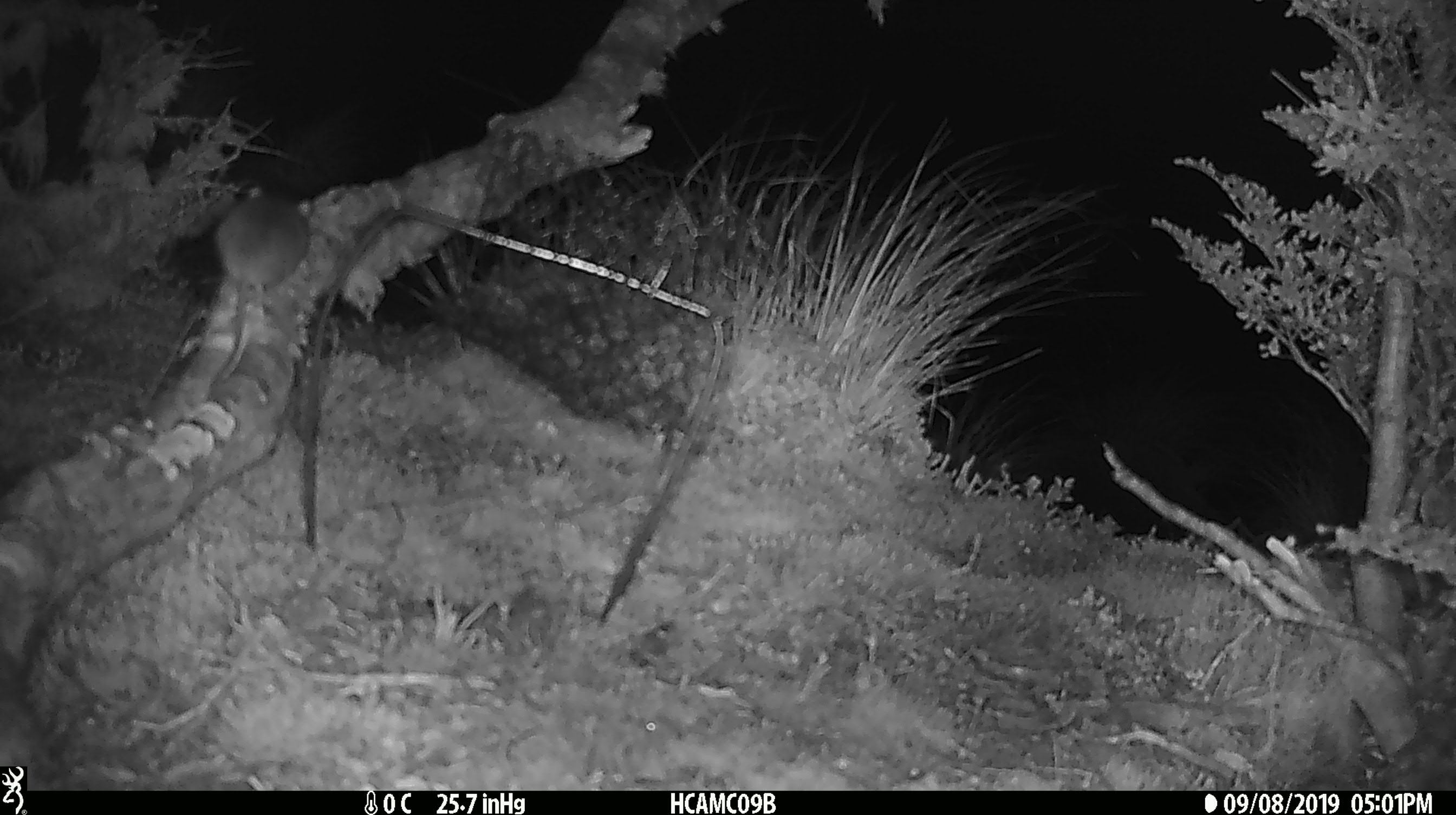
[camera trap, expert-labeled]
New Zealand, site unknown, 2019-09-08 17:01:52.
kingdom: Animalia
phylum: Chordata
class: Mammalia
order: Rodentia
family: Muridae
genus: Mus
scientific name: Mus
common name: mouse